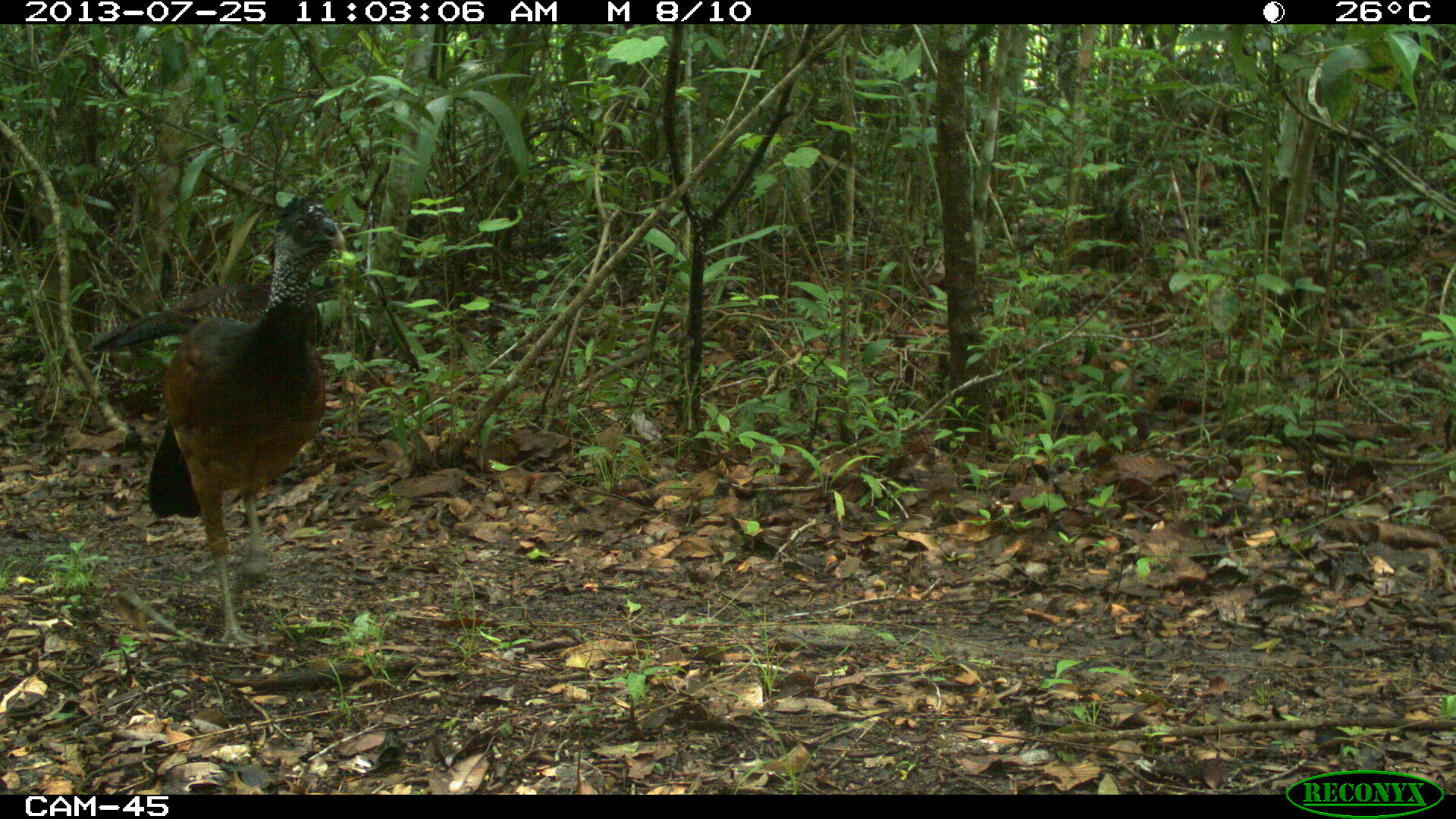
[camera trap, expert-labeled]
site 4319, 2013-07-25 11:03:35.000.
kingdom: Animalia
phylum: Chordata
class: Aves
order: Galliformes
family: Cracidae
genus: Crax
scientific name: Crax rubra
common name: great curassow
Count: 2.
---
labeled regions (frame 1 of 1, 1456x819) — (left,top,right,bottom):
crax rubra: (144,198,346,651); (87,238,342,356)